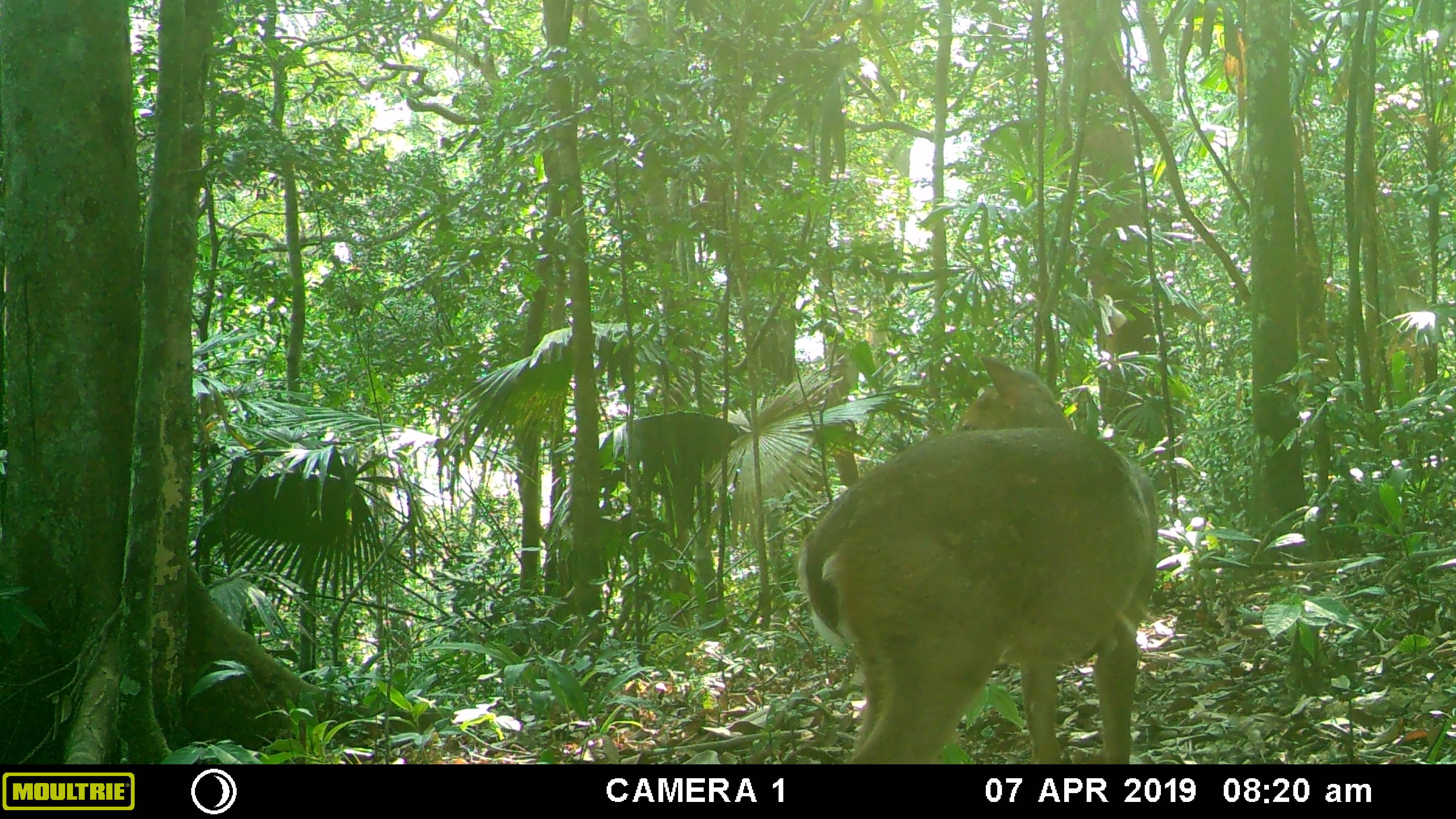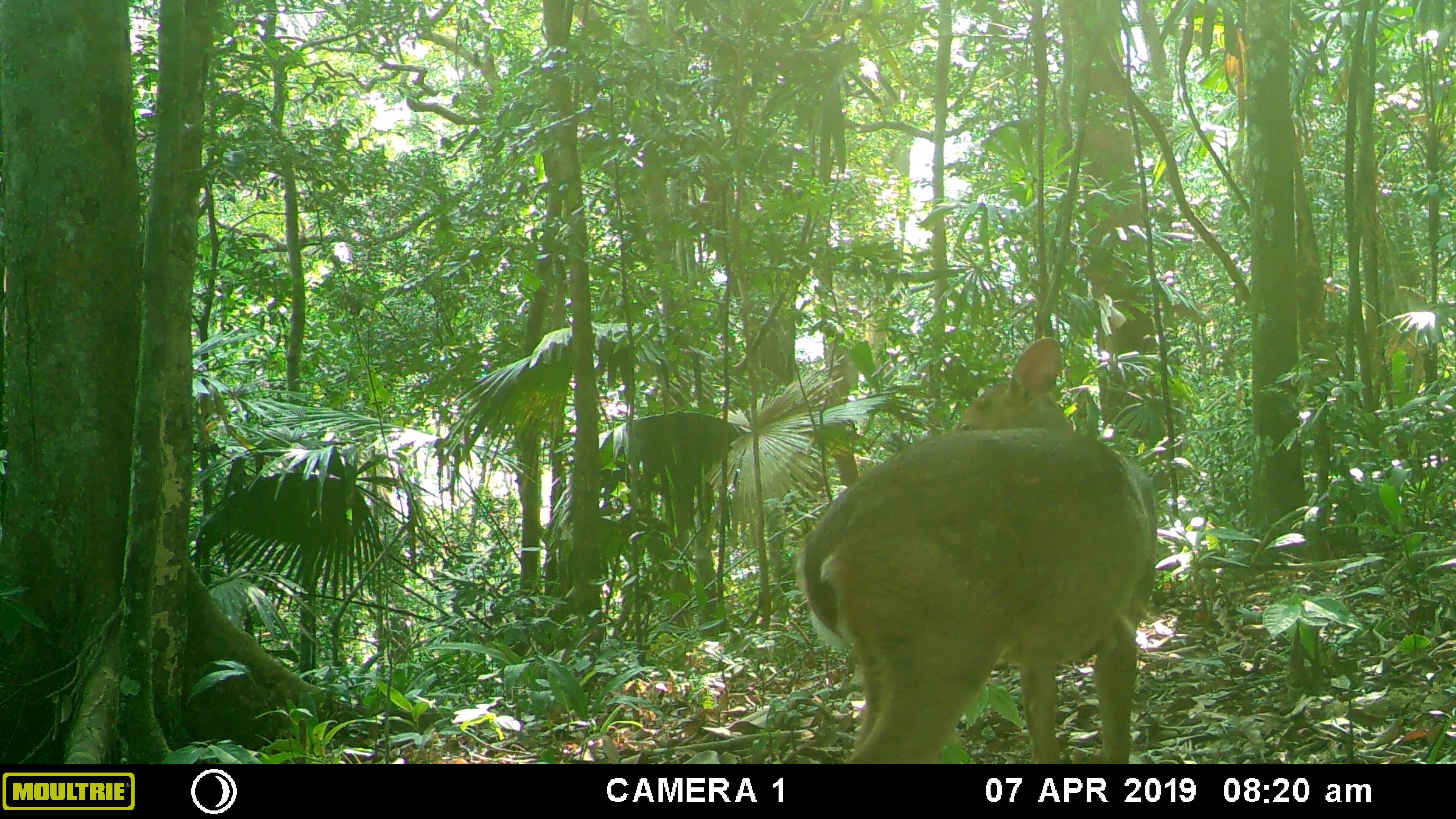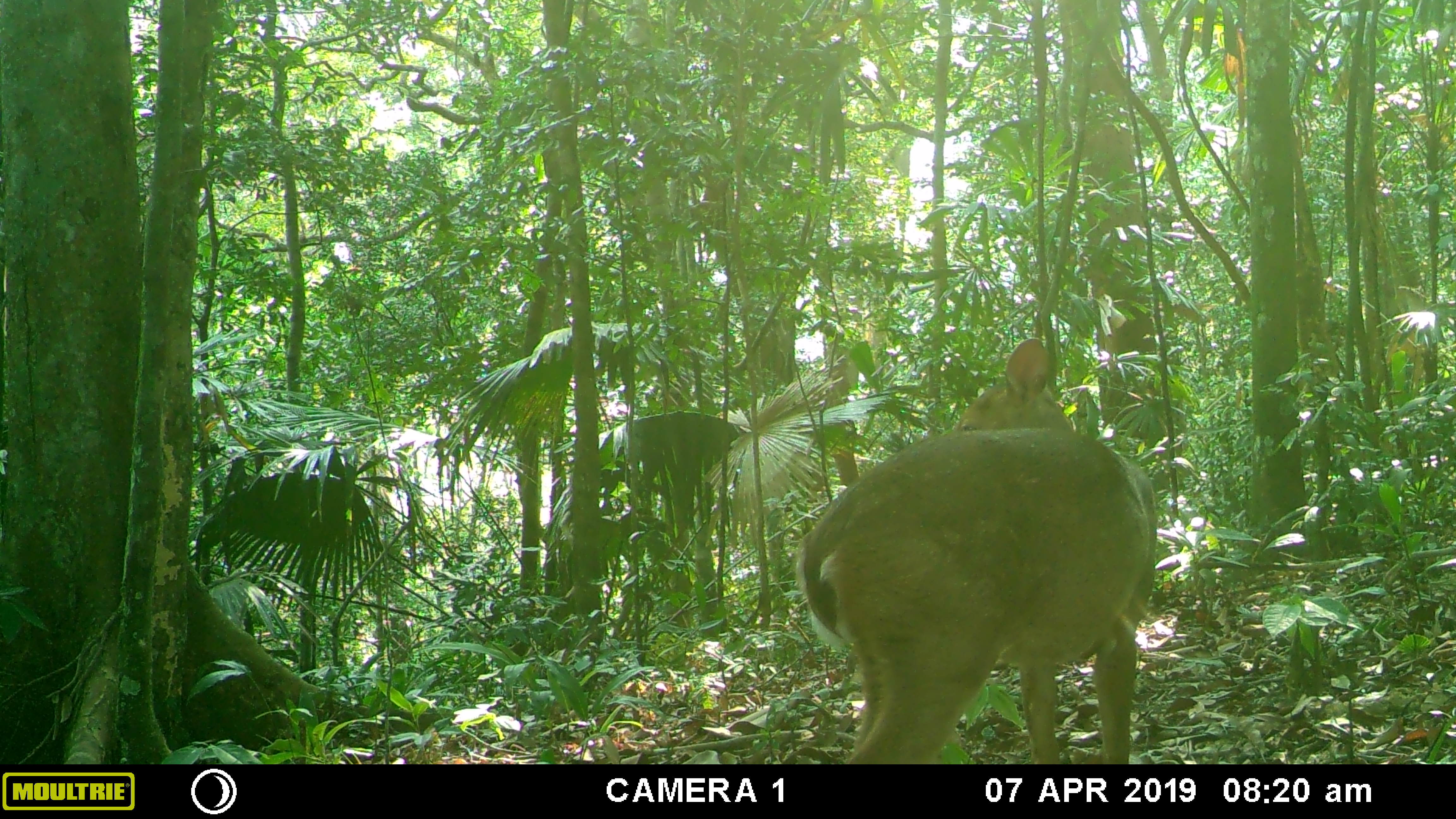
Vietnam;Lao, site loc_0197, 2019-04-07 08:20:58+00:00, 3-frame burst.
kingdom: Animalia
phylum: Chordata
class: Mammalia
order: Artiodactyla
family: Cervidae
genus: Muntiacus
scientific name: Muntiacus vuquangensis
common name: large-antlered muntjac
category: large antlered muntjac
Large antlered muntjac (large-antlered muntjac) (Muntiacus vuquangensis). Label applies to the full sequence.